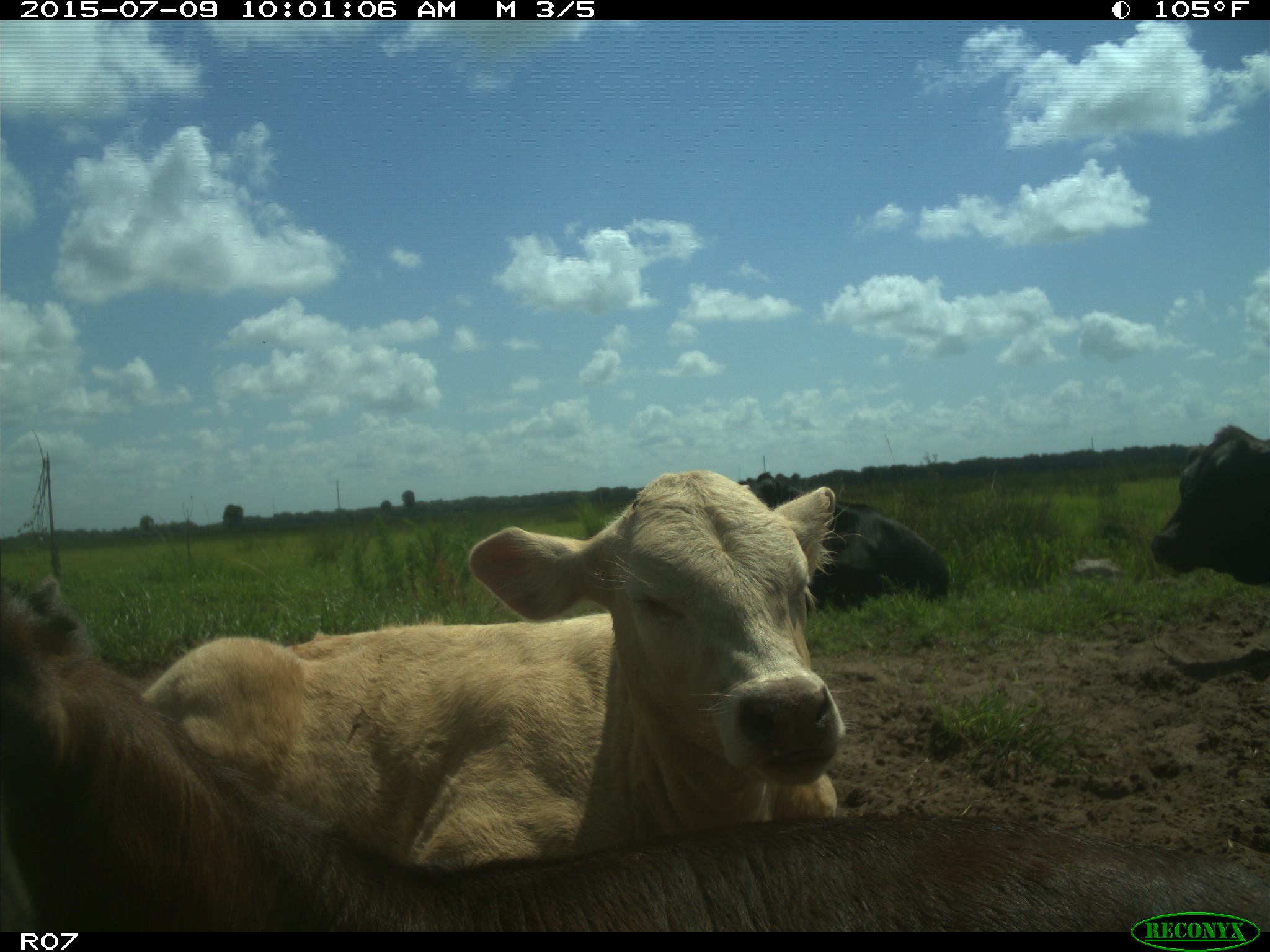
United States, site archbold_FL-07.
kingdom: Animalia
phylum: Chordata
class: Mammalia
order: Artiodactyla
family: Bovidae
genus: Bos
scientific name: Bos taurus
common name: domestic cow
Bos taurus (domestic cow).